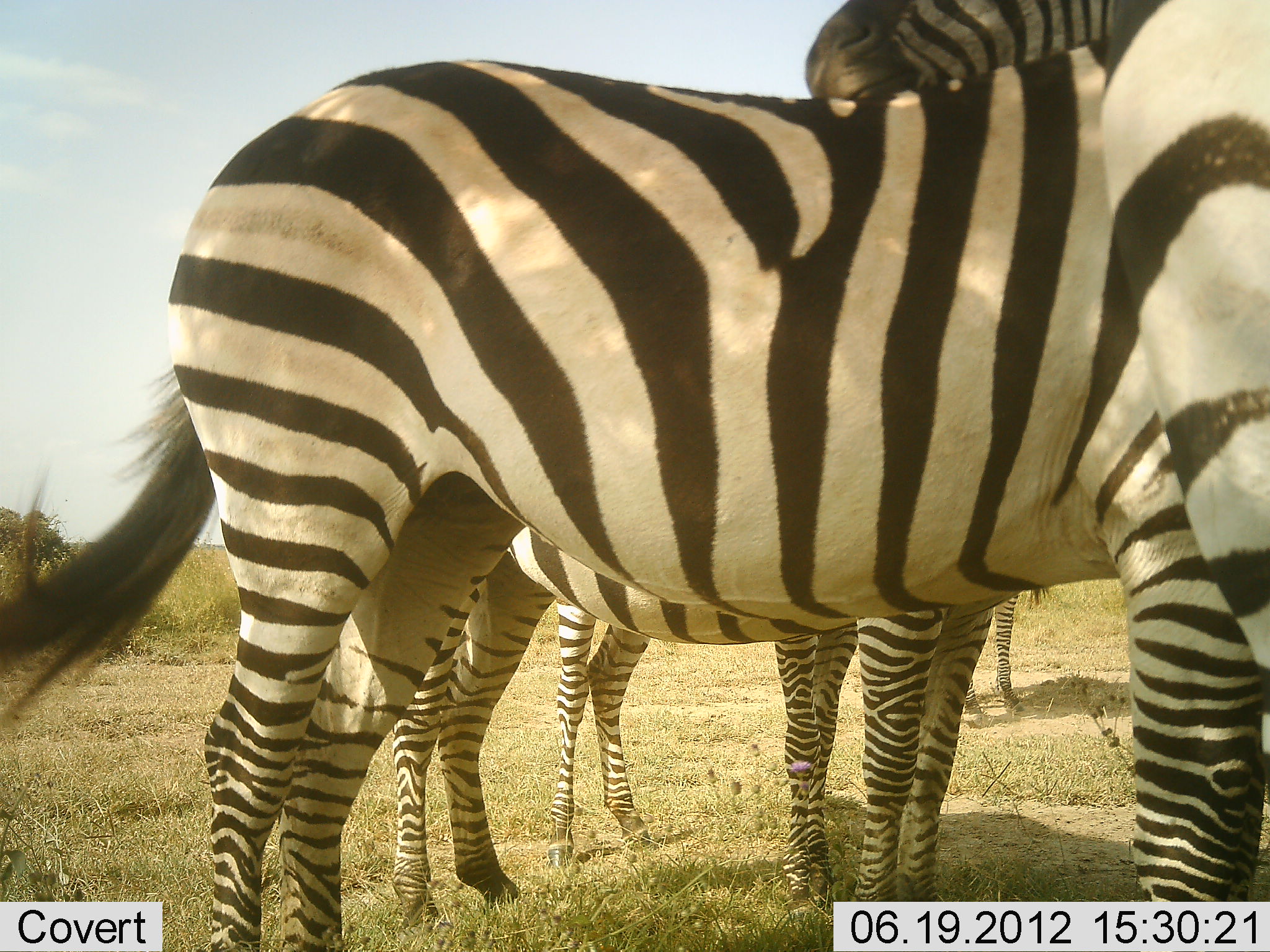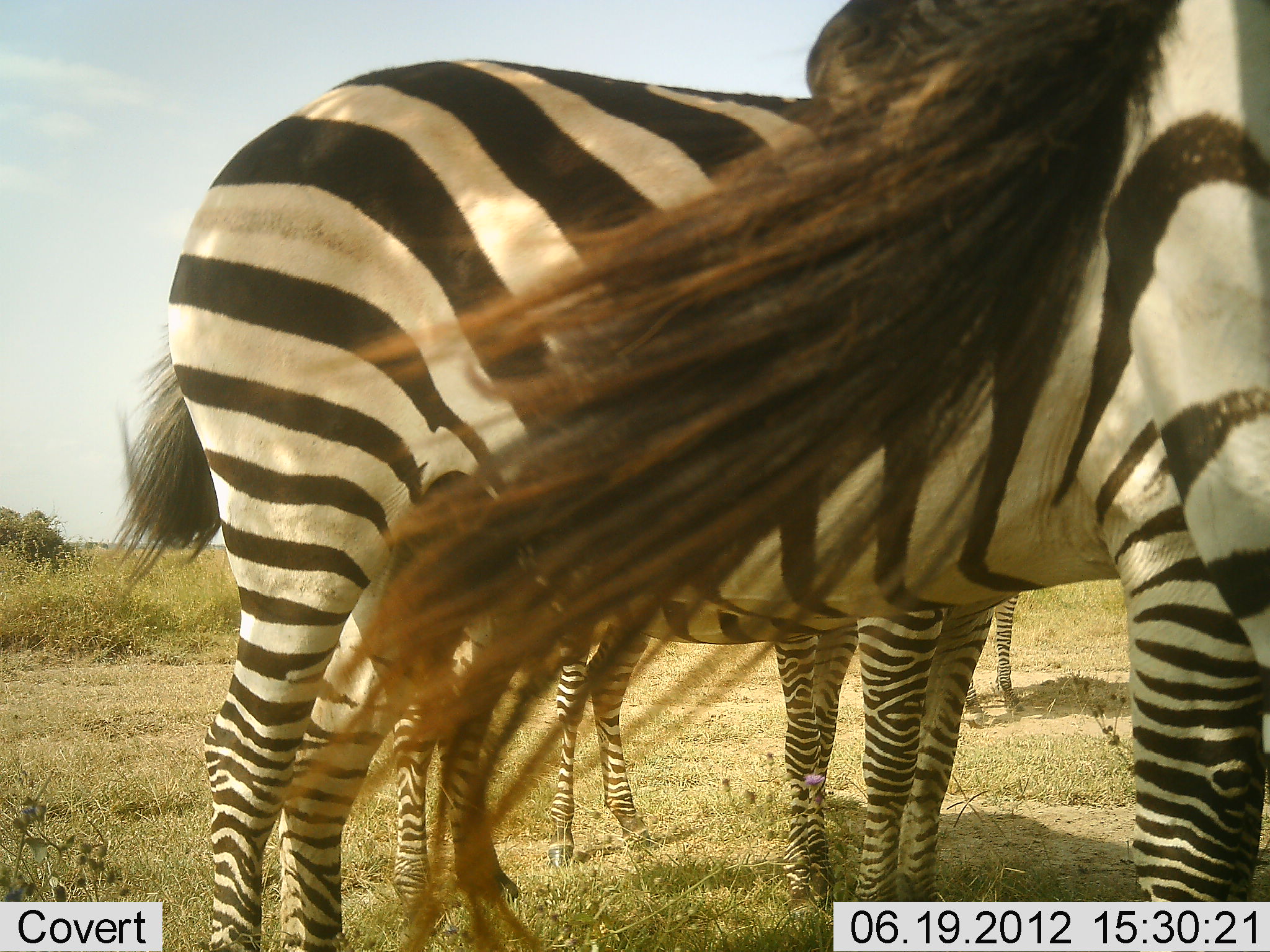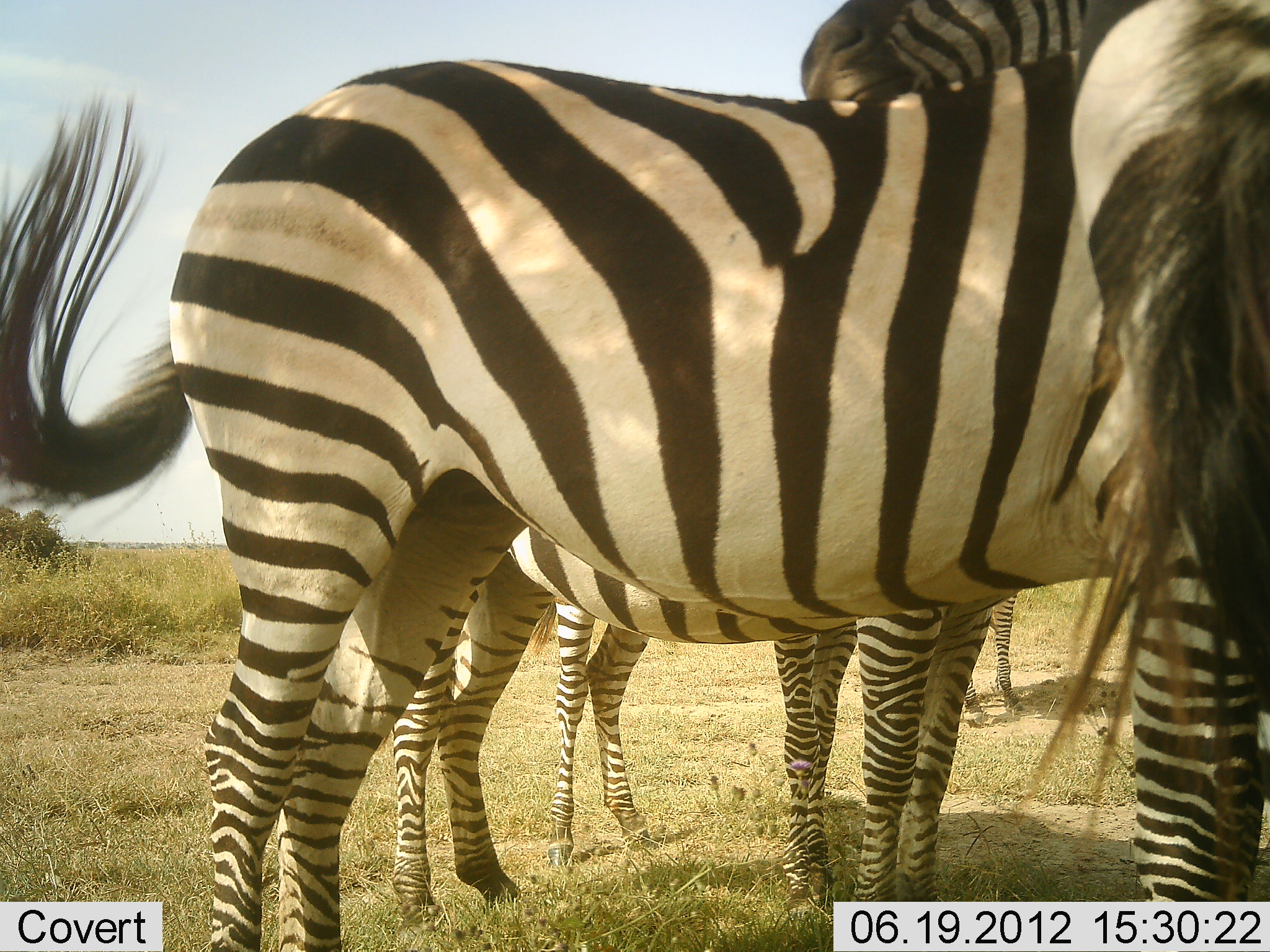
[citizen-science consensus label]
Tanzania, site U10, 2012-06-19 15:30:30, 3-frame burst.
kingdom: Animalia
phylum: Chordata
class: Mammalia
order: Perissodactyla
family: Equidae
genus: Equus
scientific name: Equus quagga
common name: plains zebra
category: zebra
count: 5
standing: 100%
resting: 0%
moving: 0%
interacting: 0%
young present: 10%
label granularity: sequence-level